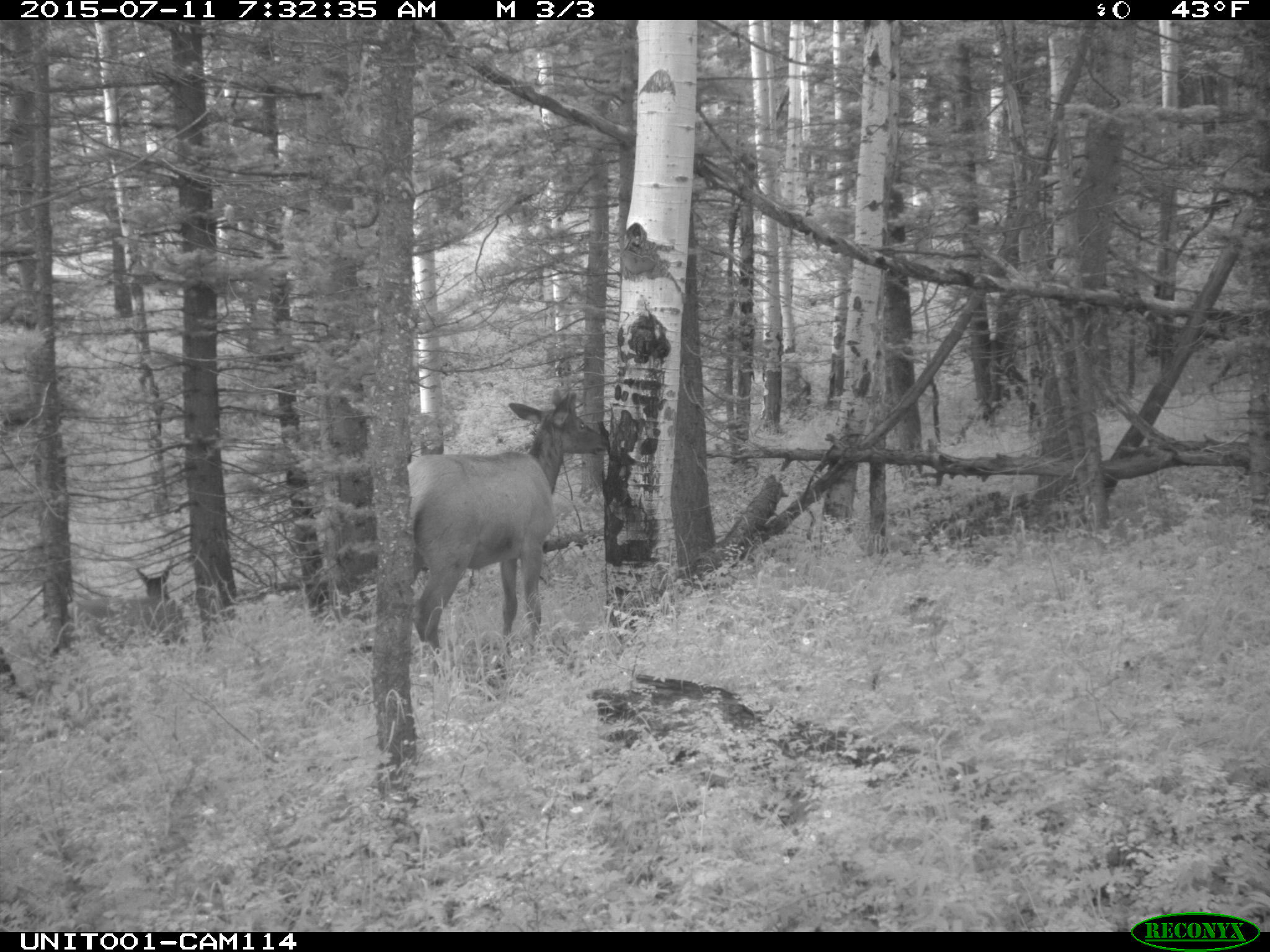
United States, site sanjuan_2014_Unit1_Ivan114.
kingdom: Animalia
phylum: Chordata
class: Mammalia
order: Artiodactyla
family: Cervidae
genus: Cervus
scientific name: Cervus elaphus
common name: red deer